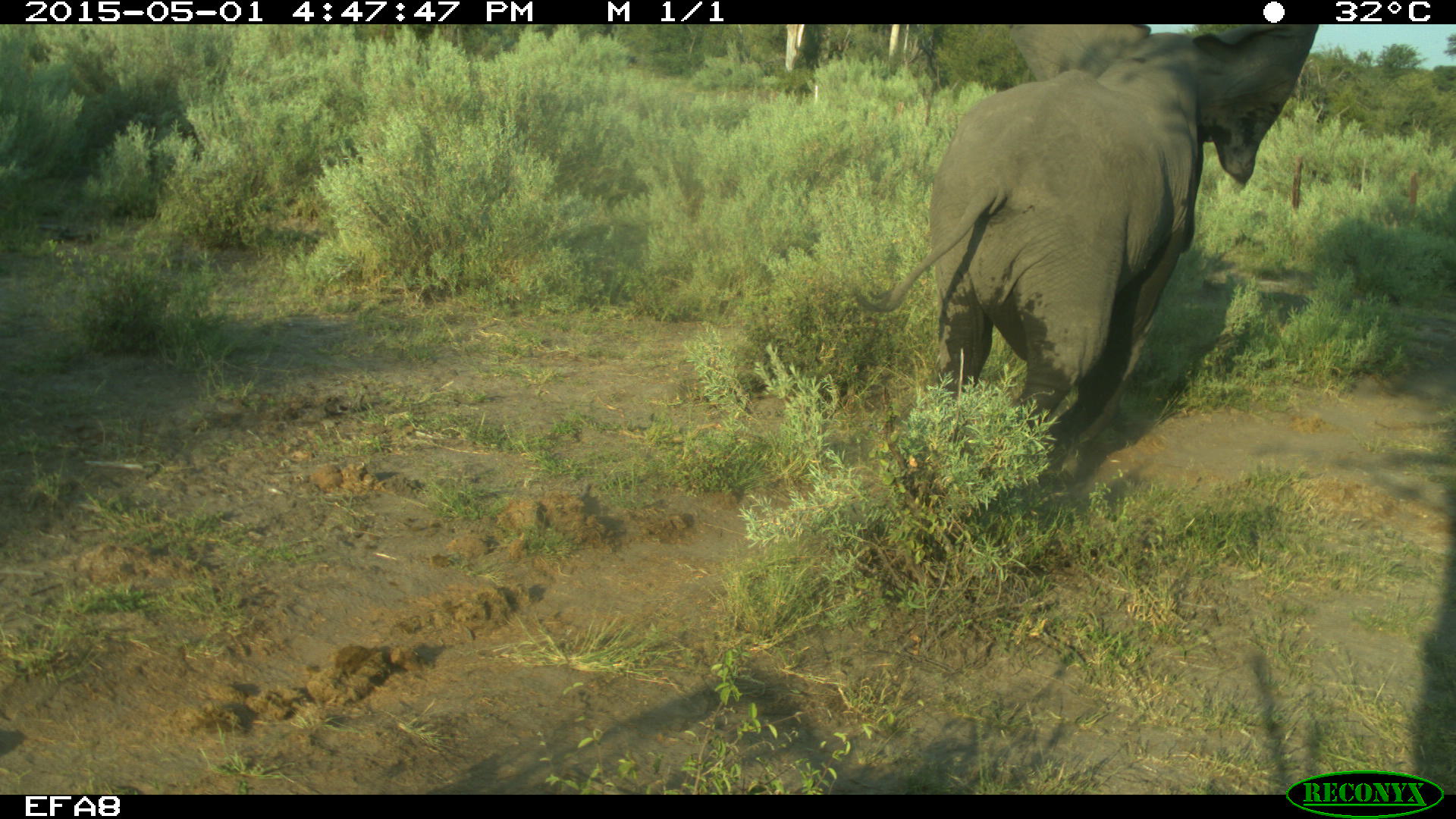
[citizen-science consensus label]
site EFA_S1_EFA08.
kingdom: Animalia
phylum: Chordata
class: Mammalia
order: Proboscidea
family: Elephantidae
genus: Loxodonta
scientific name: Loxodonta africana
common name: african bush elephant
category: elephant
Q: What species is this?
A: Elephant (african bush elephant) (Loxodonta africana).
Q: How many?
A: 1.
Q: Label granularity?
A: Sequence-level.